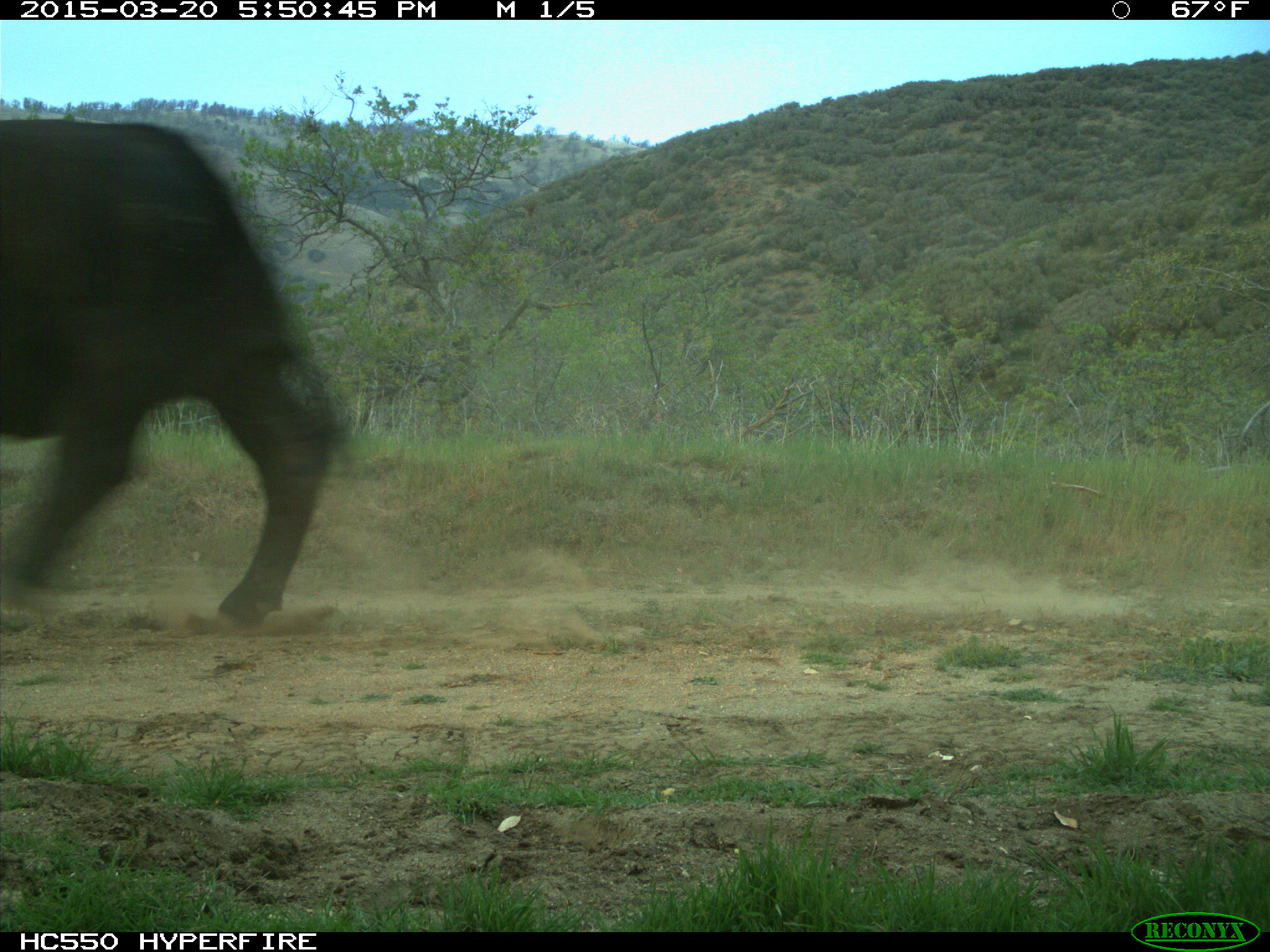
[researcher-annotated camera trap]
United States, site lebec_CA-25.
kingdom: Animalia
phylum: Chordata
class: Mammalia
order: Artiodactyla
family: Bovidae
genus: Bos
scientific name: Bos taurus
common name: domestic cow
Bos taurus (domestic cow).